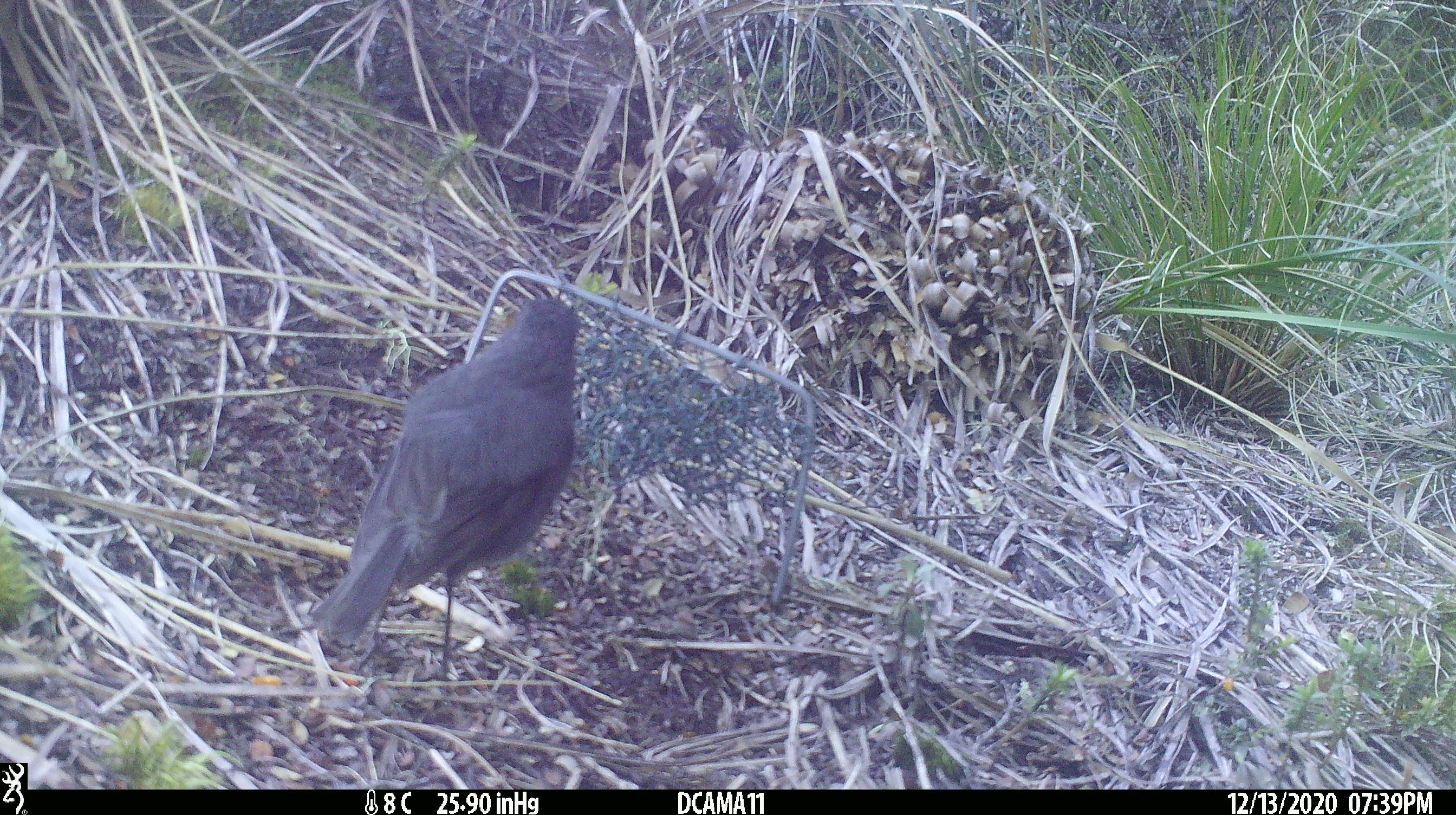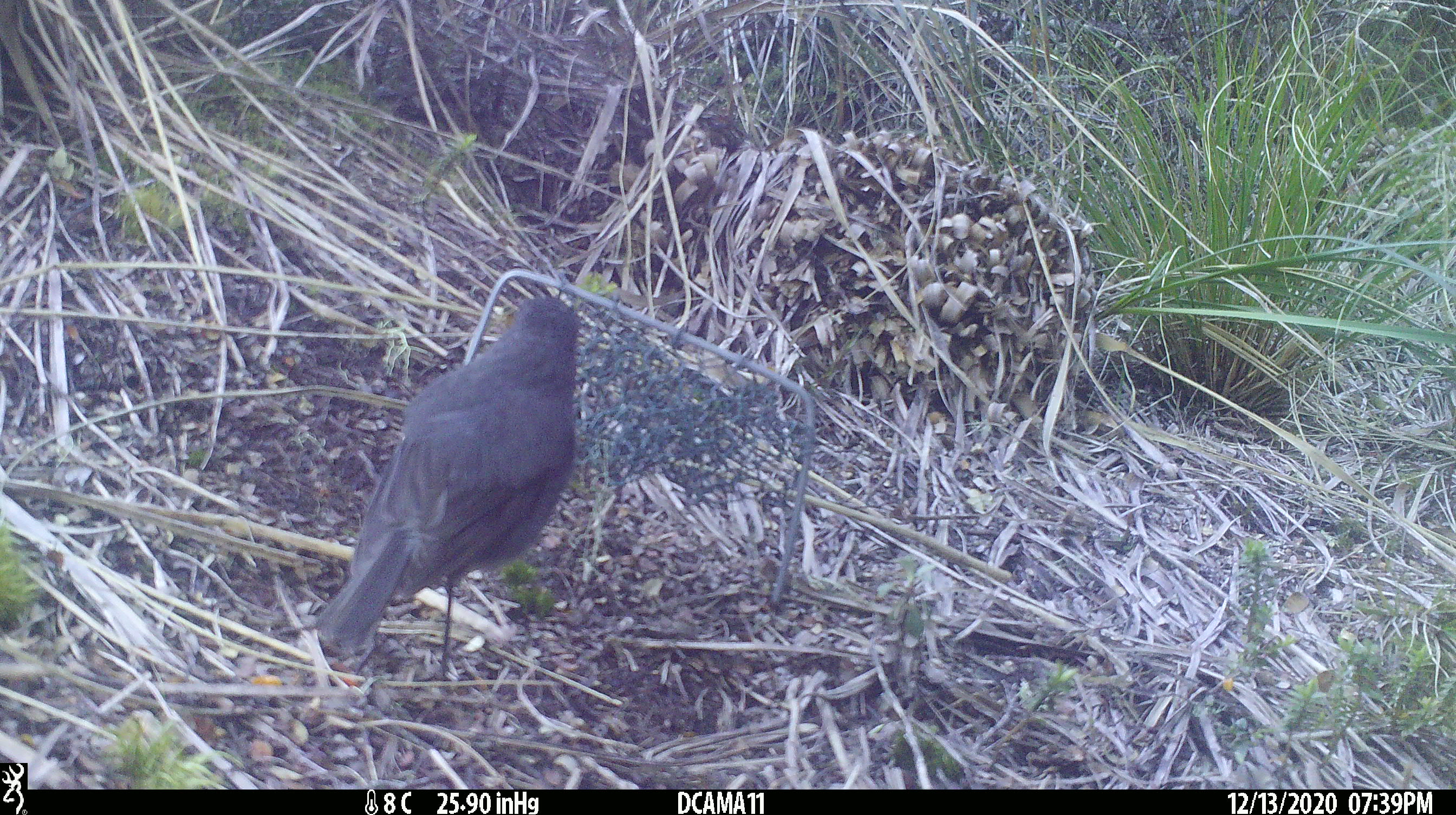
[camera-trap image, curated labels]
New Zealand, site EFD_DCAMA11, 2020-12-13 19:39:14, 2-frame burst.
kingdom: Animalia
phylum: Chordata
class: Aves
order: Passeriformes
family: Turdidae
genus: Turdus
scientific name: Turdus merula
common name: eurasian blackbird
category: blackbird